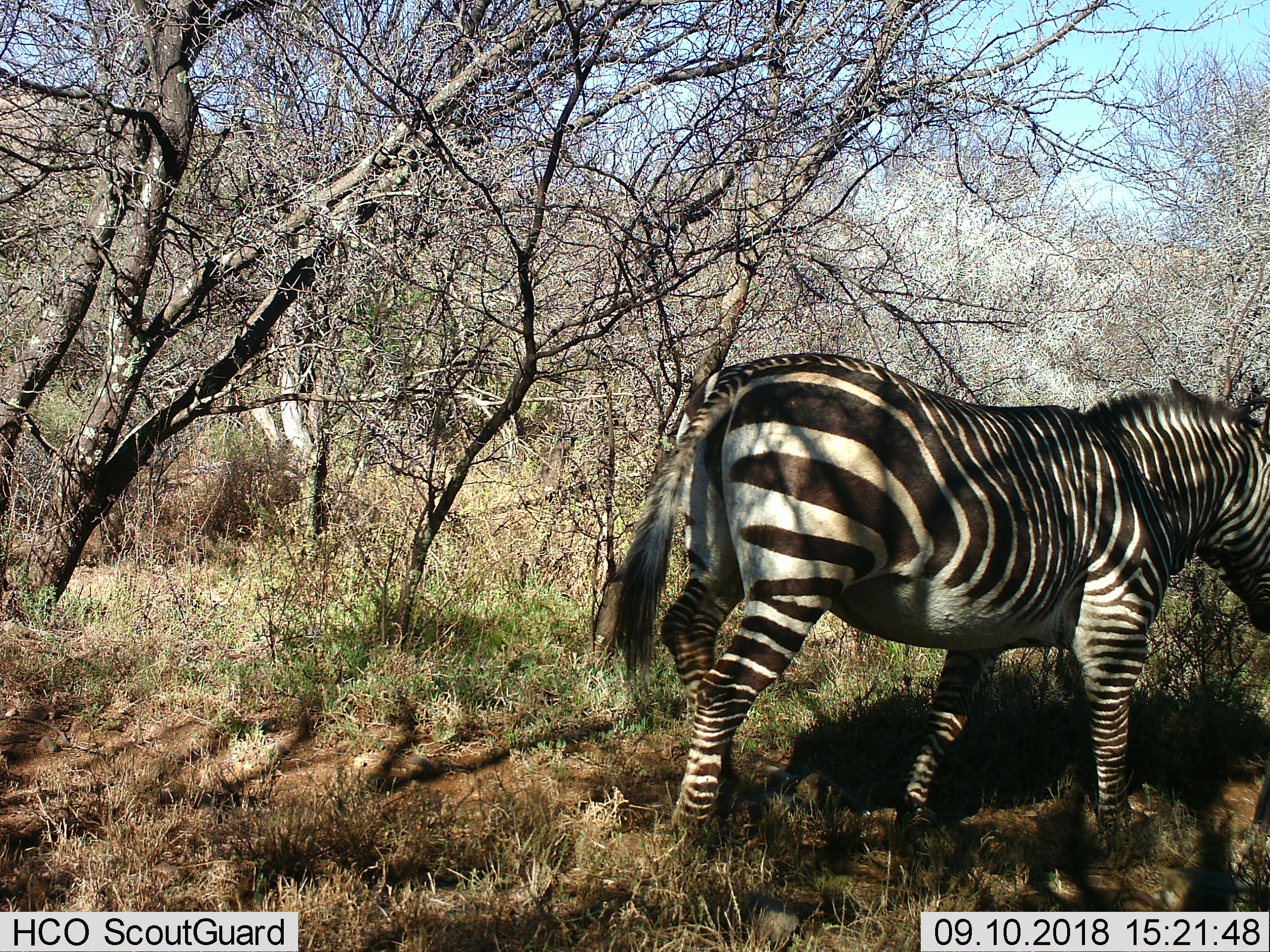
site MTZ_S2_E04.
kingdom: Animalia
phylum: Chordata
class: Mammalia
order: Perissodactyla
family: Equidae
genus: Equus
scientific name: Equus zebra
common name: mountain zebra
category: zebramountain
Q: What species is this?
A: Zebramountain (mountain zebra) (Equus zebra).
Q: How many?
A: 1.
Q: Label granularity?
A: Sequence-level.